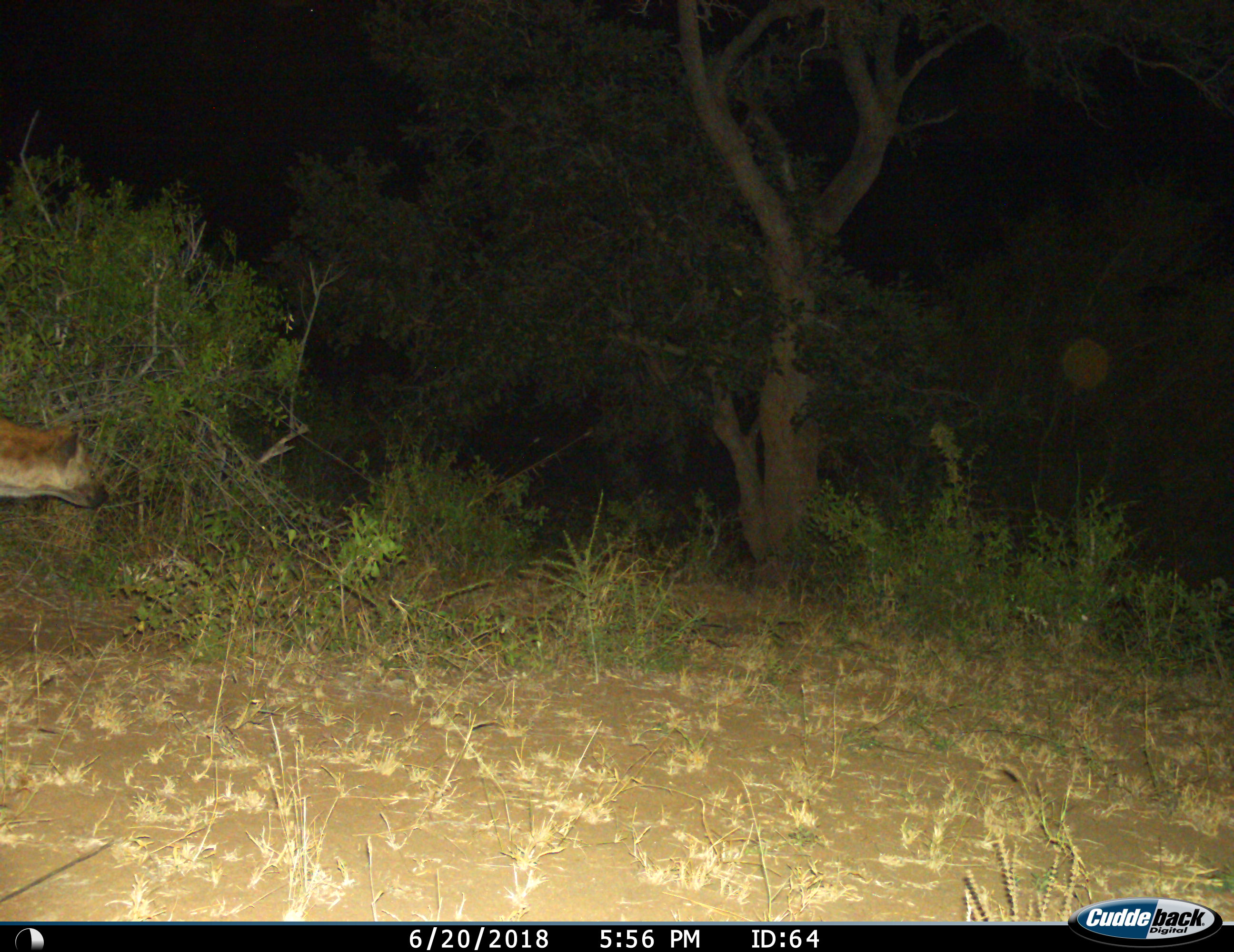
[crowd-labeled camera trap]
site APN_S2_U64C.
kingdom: Animalia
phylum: Chordata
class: Mammalia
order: Carnivora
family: Hyaenidae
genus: Crocuta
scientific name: Crocuta crocuta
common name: spotted hyena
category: hyenaspotted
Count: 1.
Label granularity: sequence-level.